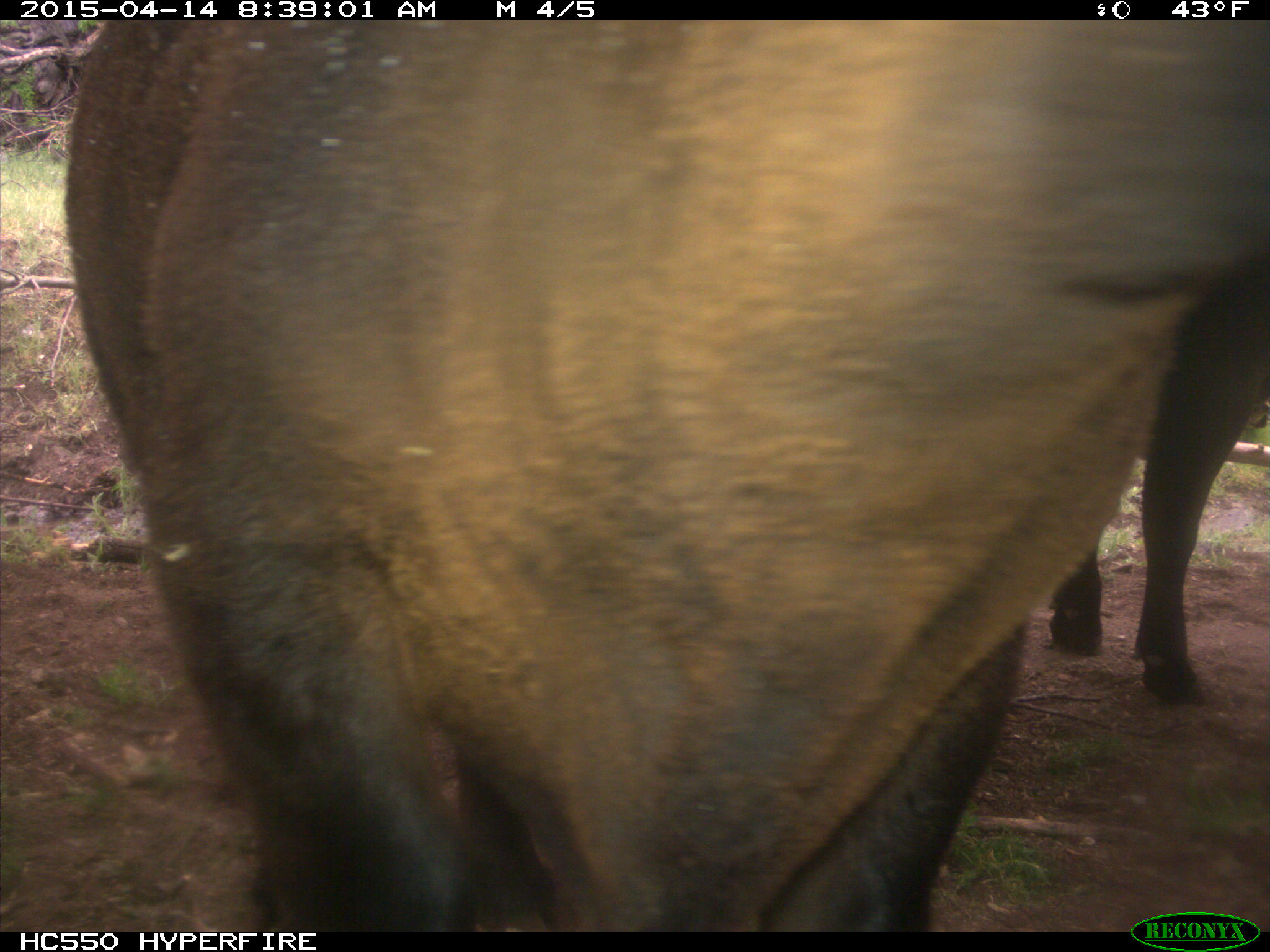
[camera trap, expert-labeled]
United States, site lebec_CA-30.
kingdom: Animalia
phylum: Chordata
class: Mammalia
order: Artiodactyla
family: Bovidae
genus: Bos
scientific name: Bos taurus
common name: domestic cow